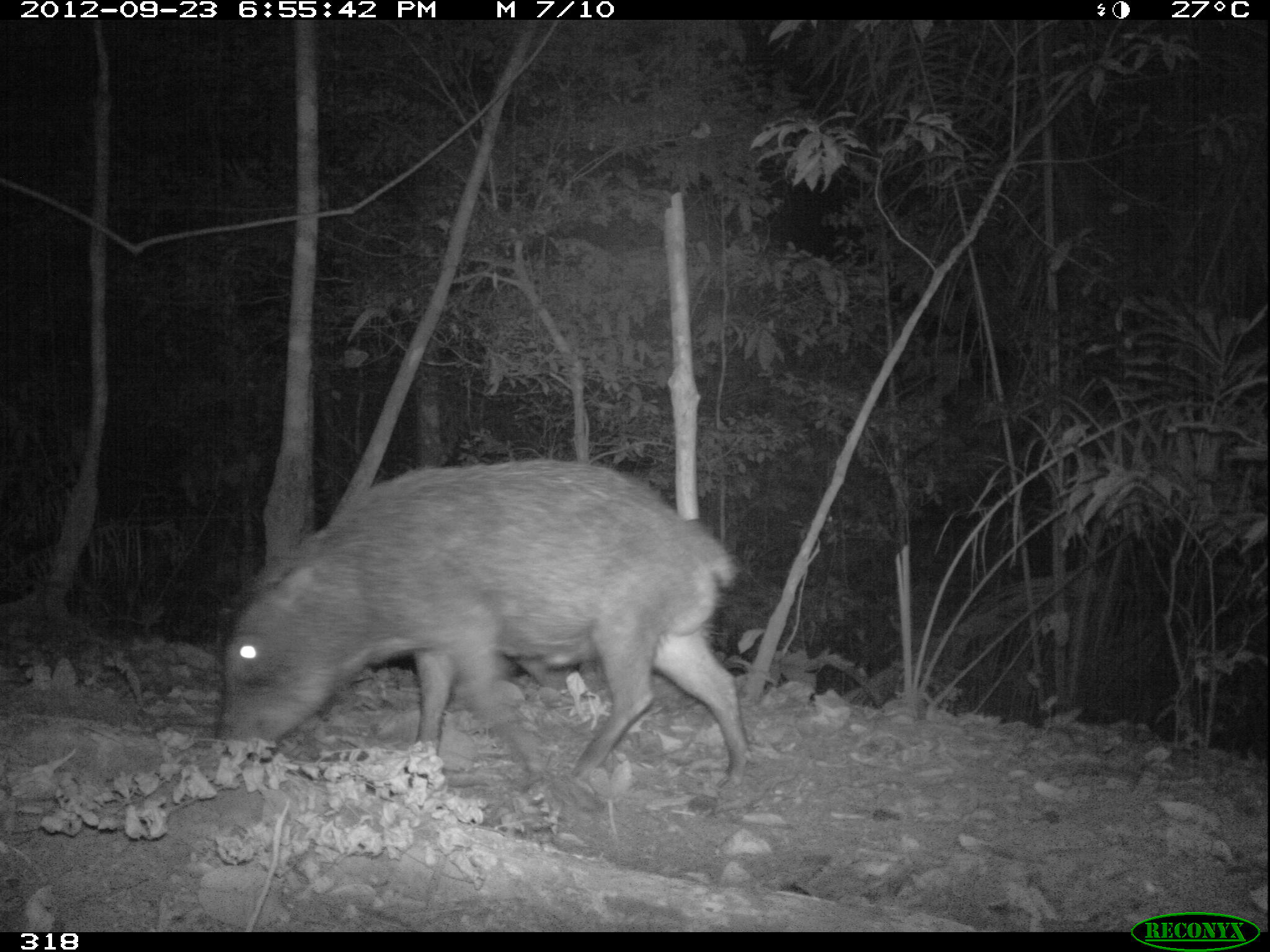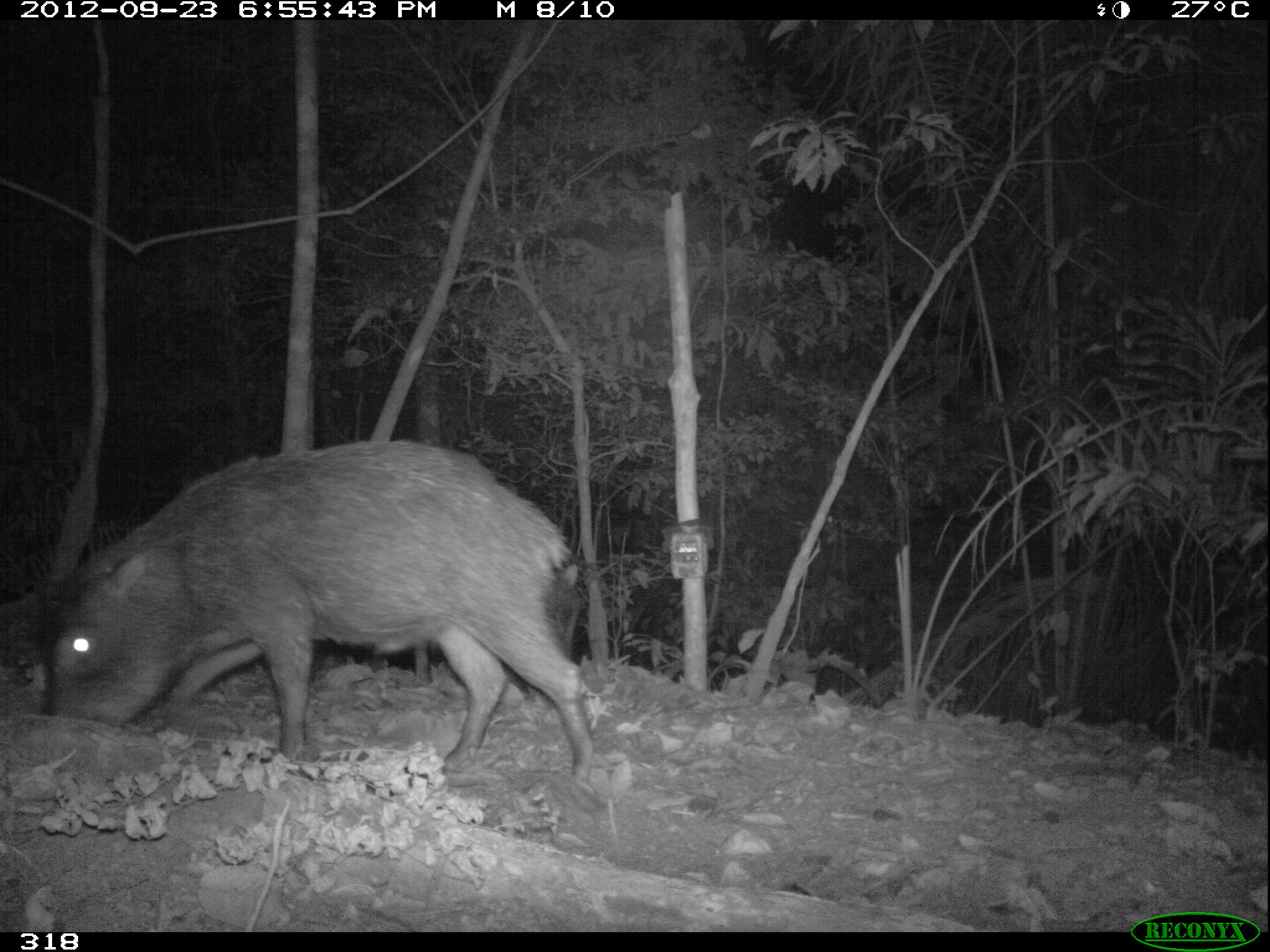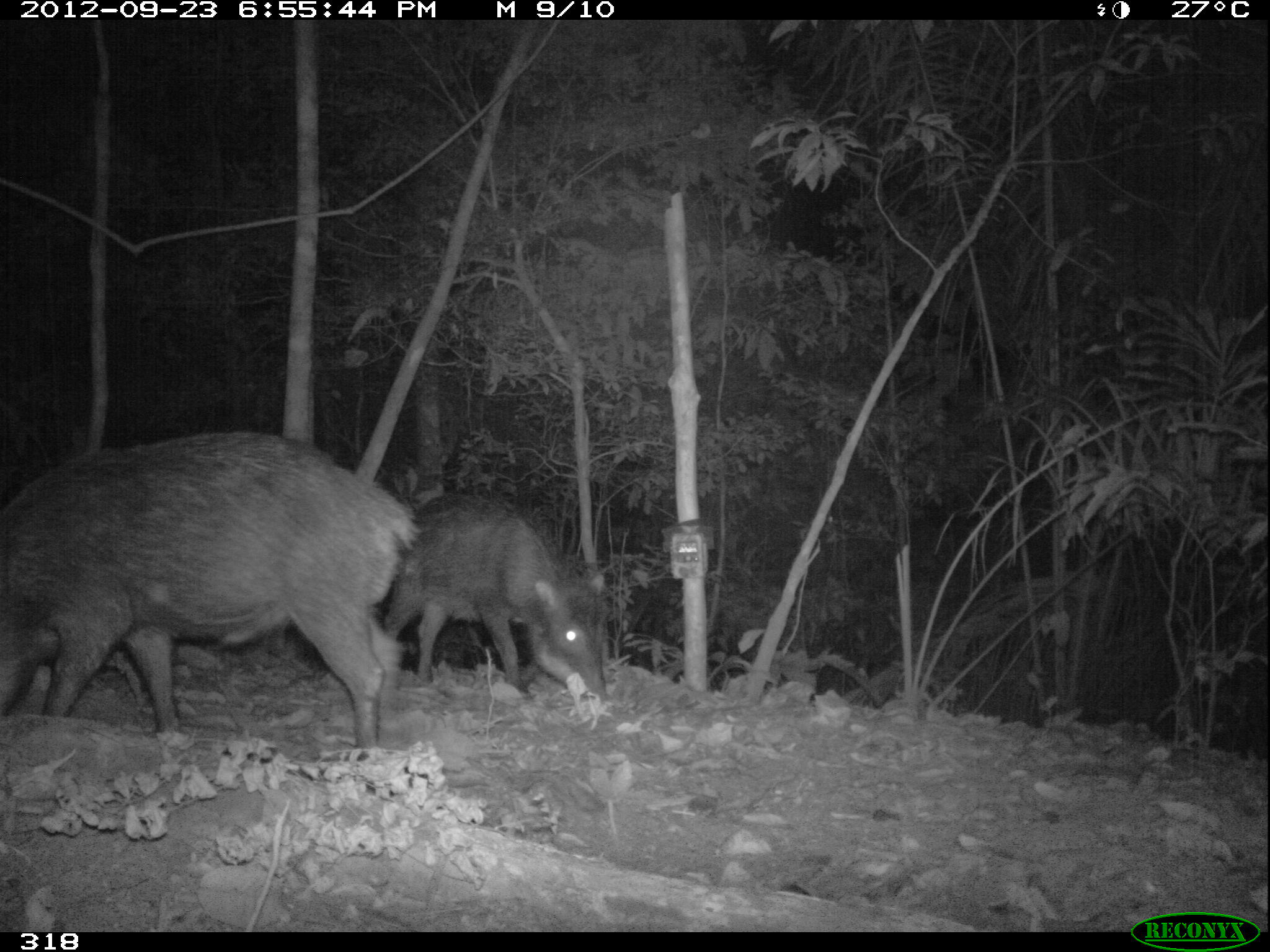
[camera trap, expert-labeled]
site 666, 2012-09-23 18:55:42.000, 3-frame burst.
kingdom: Animalia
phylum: Chordata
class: Mammalia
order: Artiodactyla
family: Tayassuidae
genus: Tayassu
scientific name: Tayassu pecari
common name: white-lipped peccary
Tayassu pecari (white-lipped peccary).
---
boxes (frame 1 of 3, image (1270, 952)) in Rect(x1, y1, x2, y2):
tayassu pecari: Rect(214, 453, 752, 818)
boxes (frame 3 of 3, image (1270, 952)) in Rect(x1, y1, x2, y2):
tayassu pecari: Rect(0, 423, 417, 762); Rect(384, 483, 614, 704)